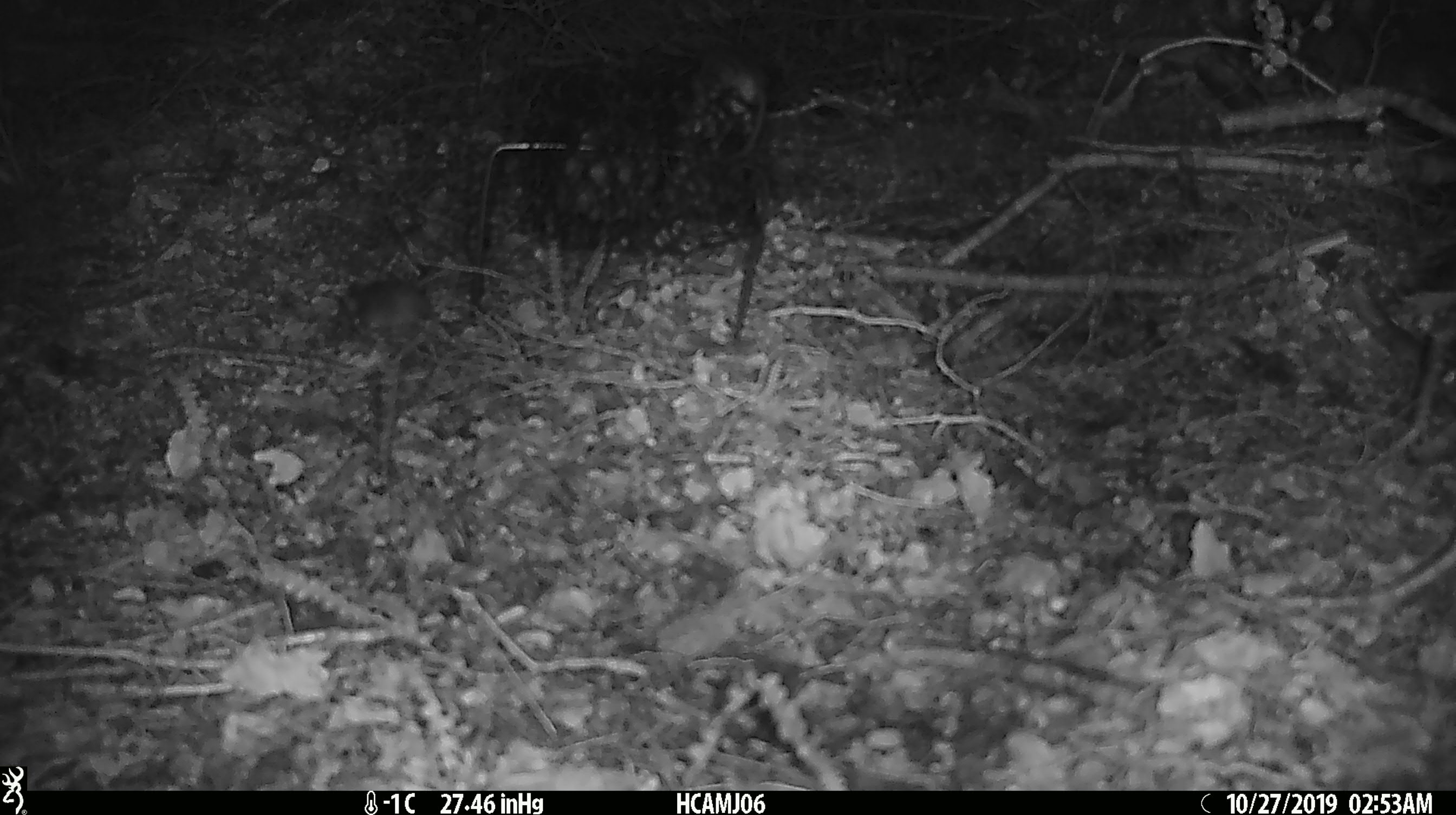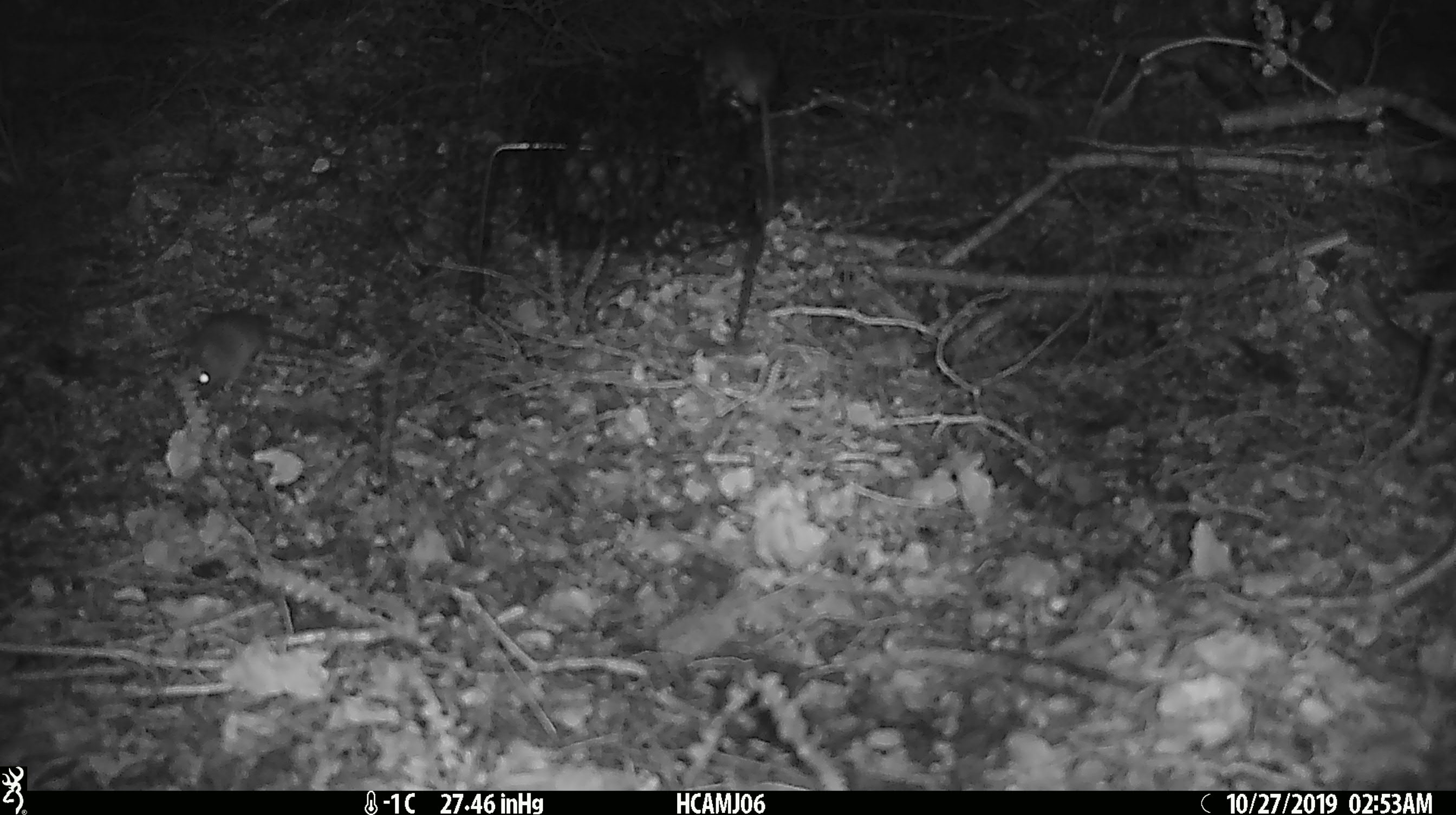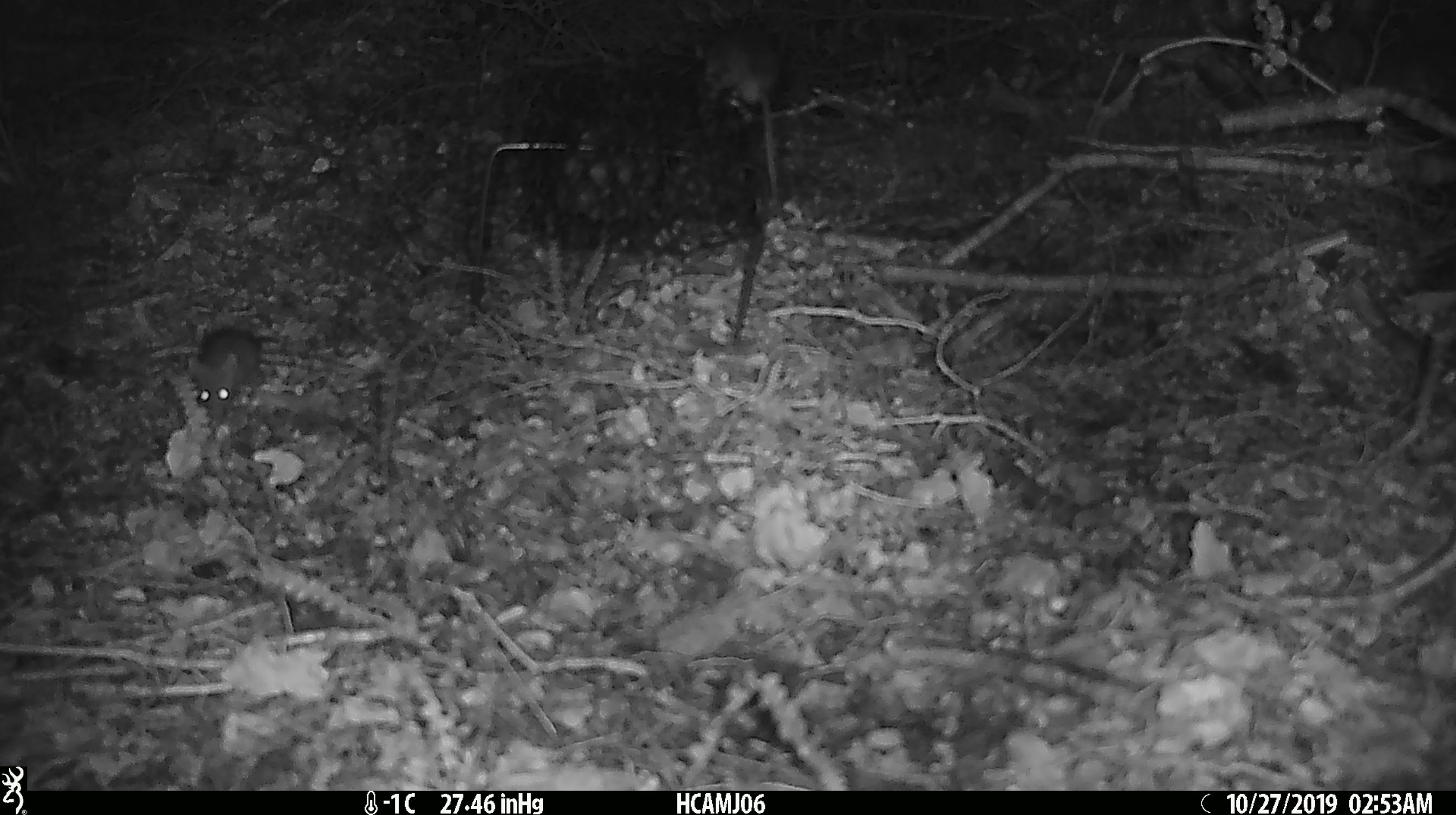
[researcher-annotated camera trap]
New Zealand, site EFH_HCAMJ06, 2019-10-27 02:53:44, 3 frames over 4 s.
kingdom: Animalia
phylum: Chordata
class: Mammalia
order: Rodentia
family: Muridae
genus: Mus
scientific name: Mus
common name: mouse